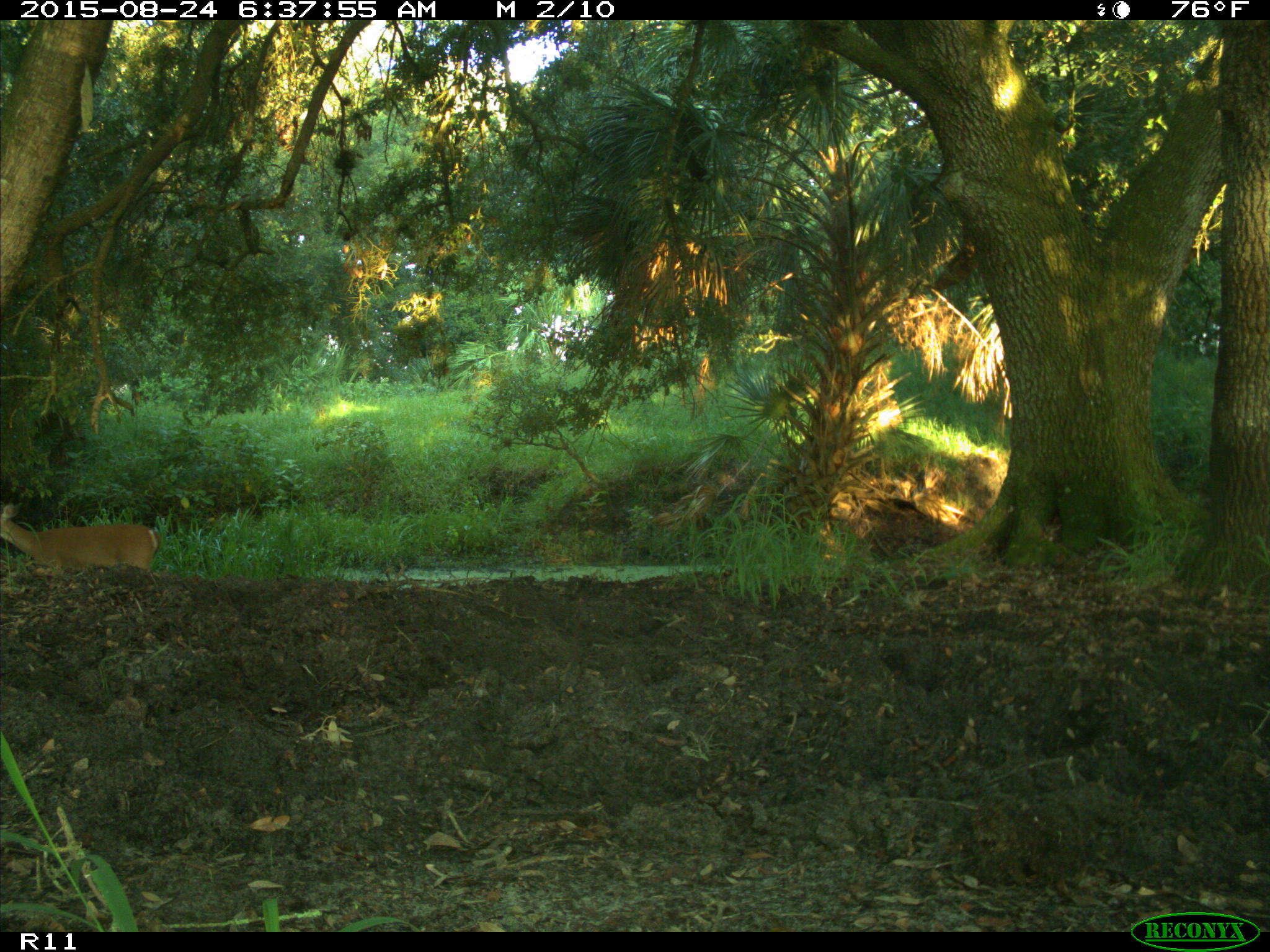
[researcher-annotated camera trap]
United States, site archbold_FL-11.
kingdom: Animalia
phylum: Chordata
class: Mammalia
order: Artiodactyla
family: Cervidae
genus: Odocoileus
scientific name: Odocoileus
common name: deer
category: unidentified deer